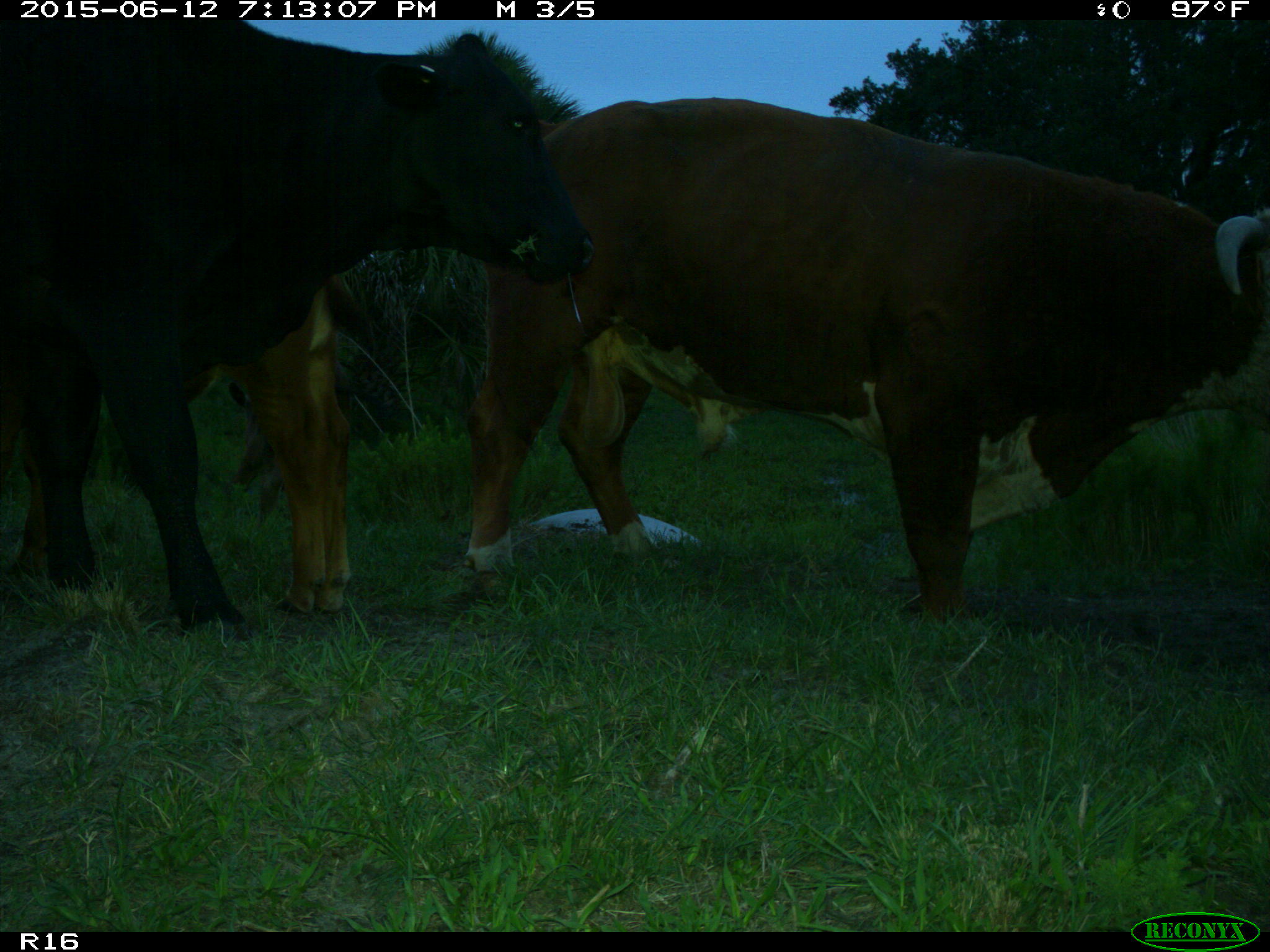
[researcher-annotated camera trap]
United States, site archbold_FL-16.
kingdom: Animalia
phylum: Chordata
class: Mammalia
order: Artiodactyla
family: Bovidae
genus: Bos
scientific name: Bos taurus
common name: domestic cow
Bos taurus (domestic cow).